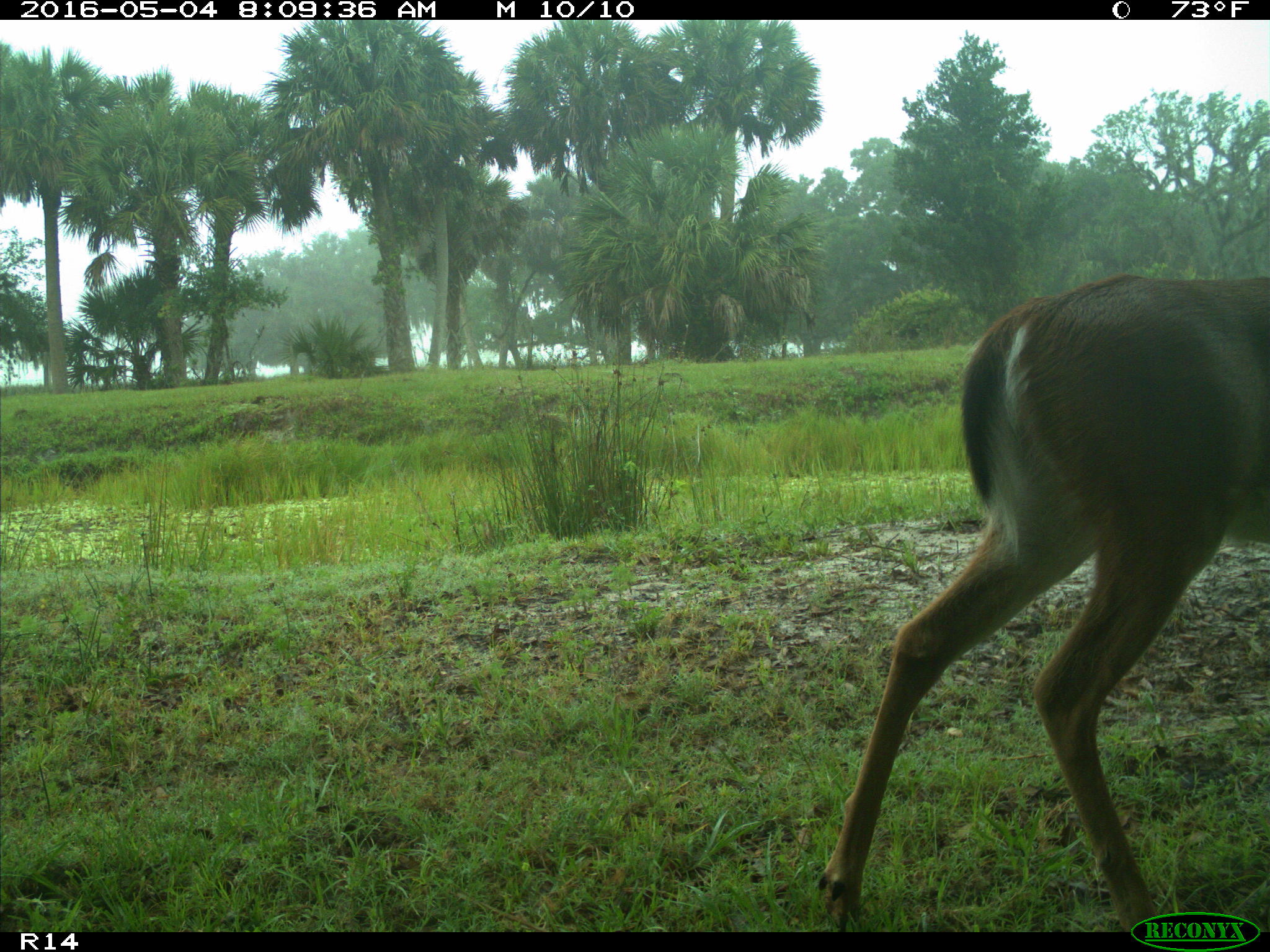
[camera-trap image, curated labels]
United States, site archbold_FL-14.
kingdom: Animalia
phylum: Chordata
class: Mammalia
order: Artiodactyla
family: Cervidae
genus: Odocoileus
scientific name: Odocoileus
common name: deer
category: unidentified deer